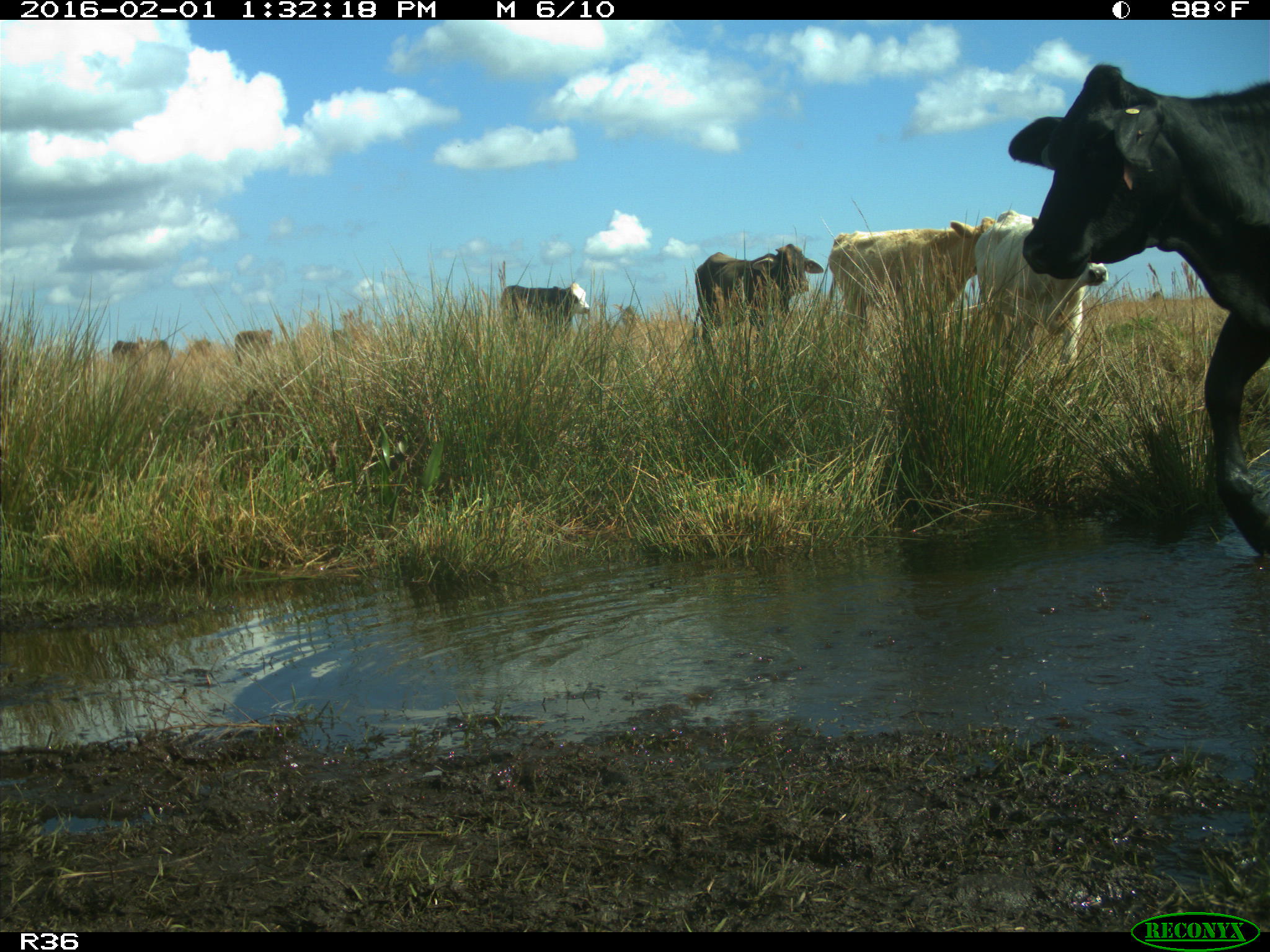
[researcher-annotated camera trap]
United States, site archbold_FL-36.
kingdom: Animalia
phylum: Chordata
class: Mammalia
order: Artiodactyla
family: Bovidae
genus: Bos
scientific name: Bos taurus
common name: domestic cow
Bos taurus (domestic cow).